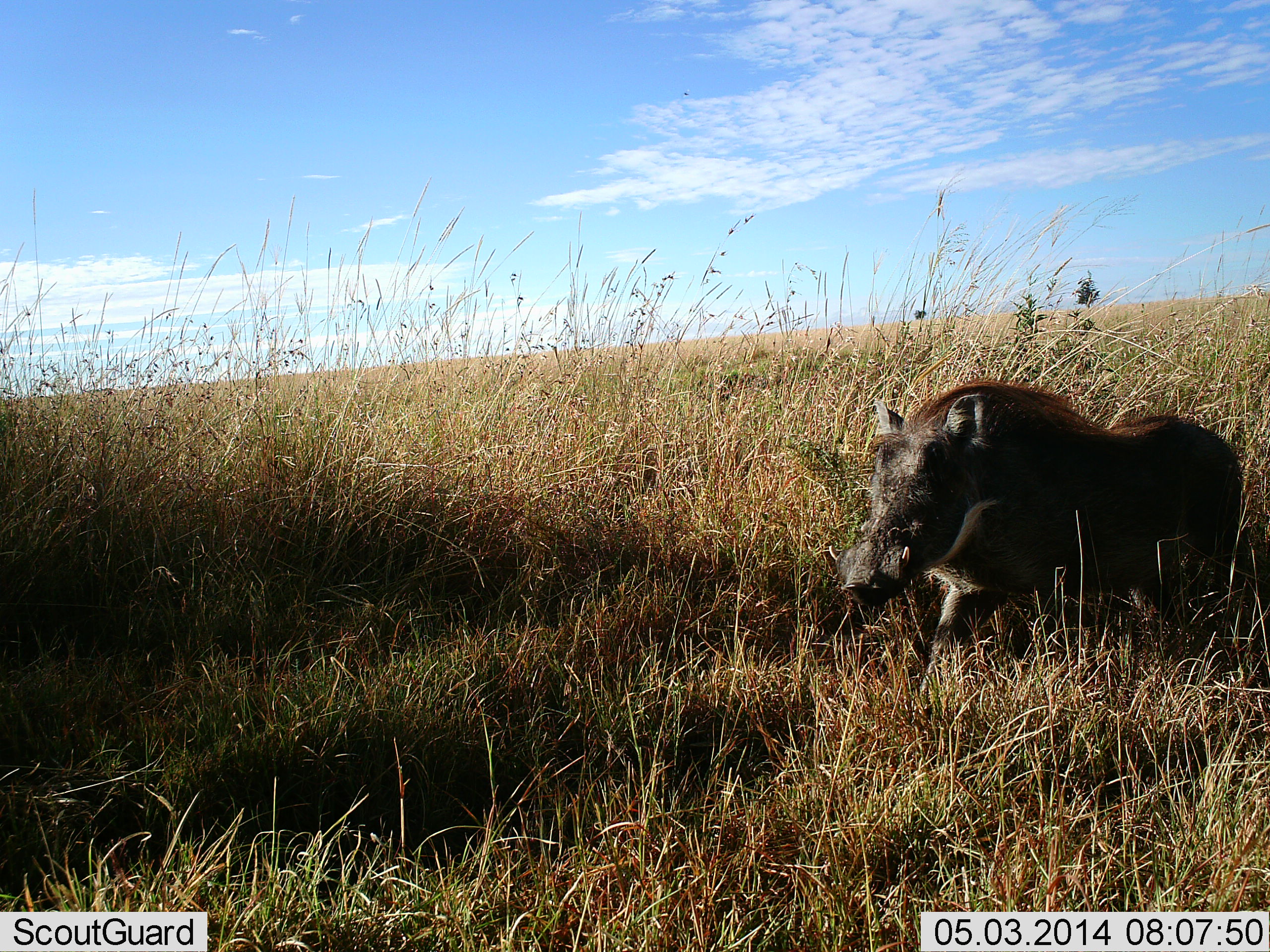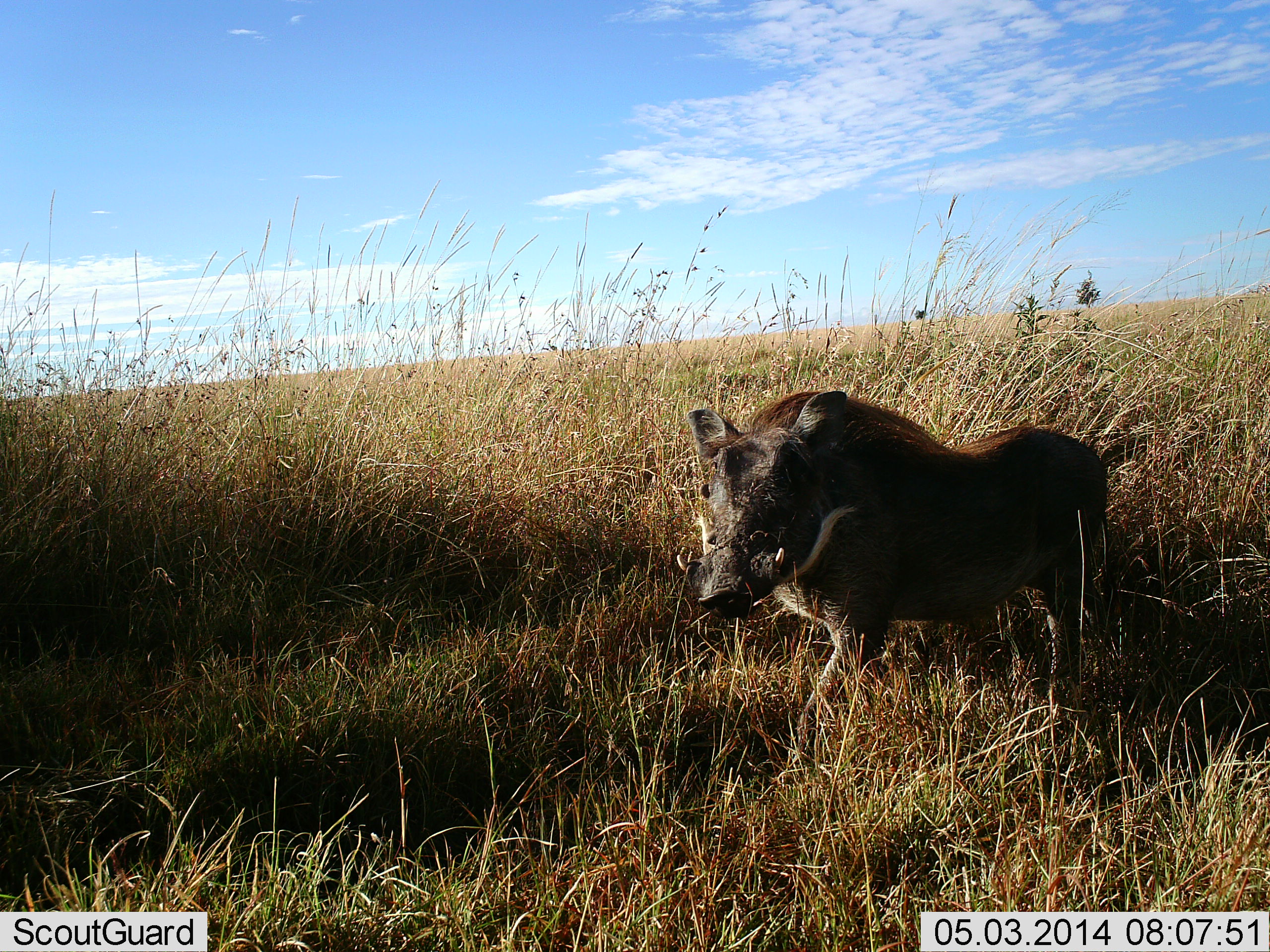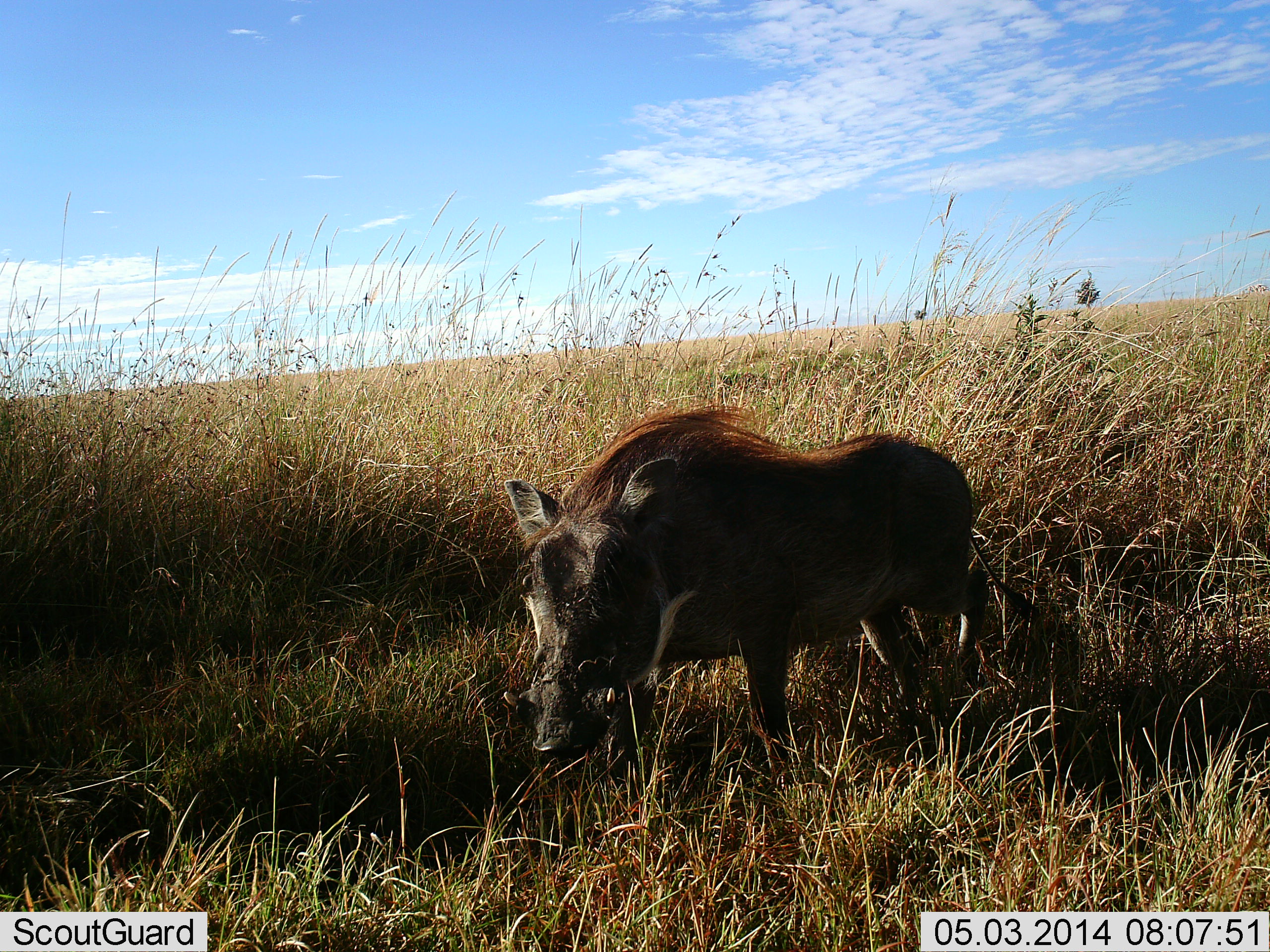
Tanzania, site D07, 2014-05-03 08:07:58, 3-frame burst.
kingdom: Animalia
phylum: Chordata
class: Mammalia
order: Artiodactyla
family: Suidae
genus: Phacochoerus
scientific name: Phacochoerus africanus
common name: warthog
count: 1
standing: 10%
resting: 0%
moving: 90%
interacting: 0%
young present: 0%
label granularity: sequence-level